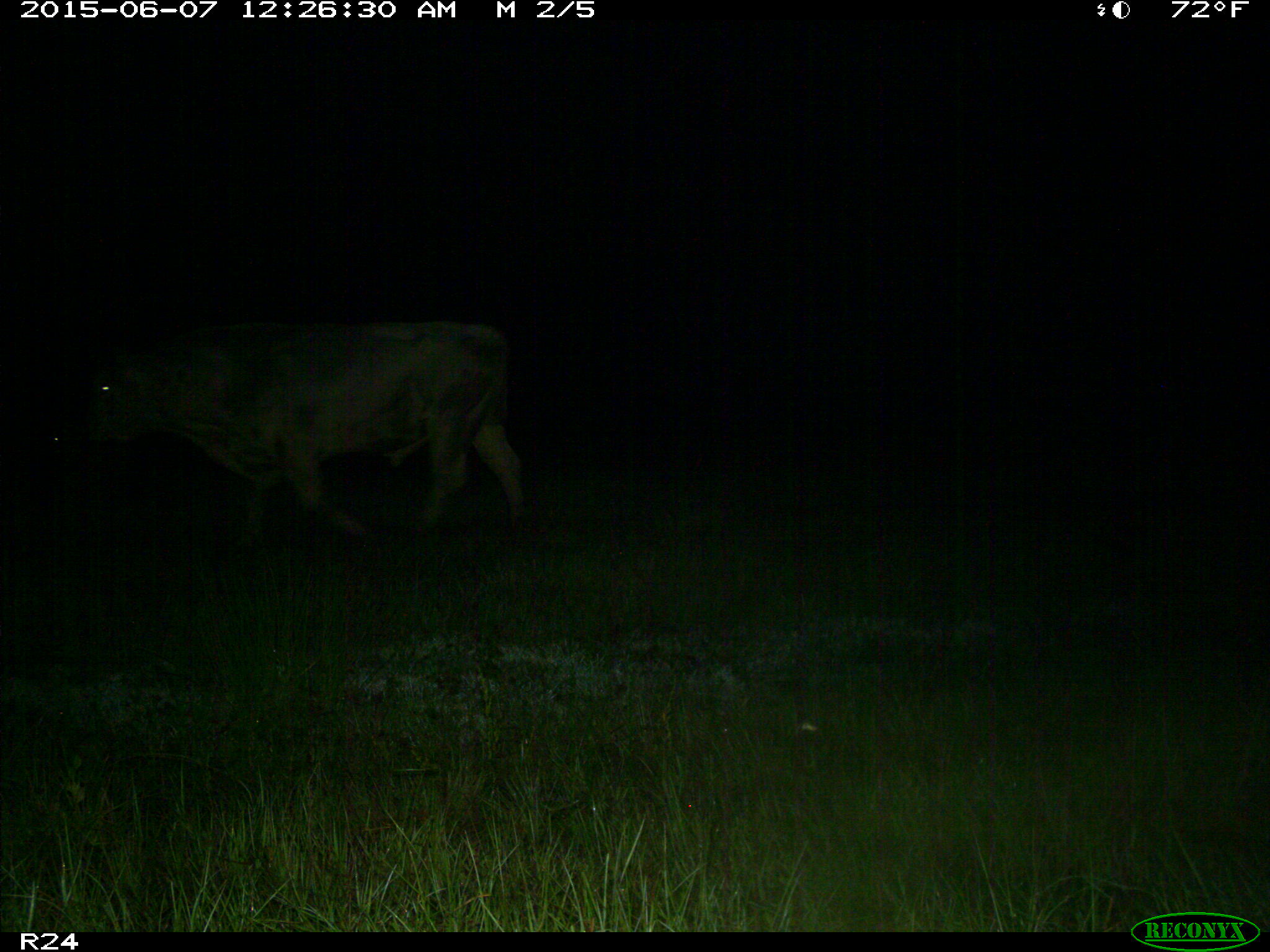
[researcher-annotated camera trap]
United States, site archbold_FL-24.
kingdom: Animalia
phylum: Chordata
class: Mammalia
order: Artiodactyla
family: Bovidae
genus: Bos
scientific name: Bos taurus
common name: domestic cow